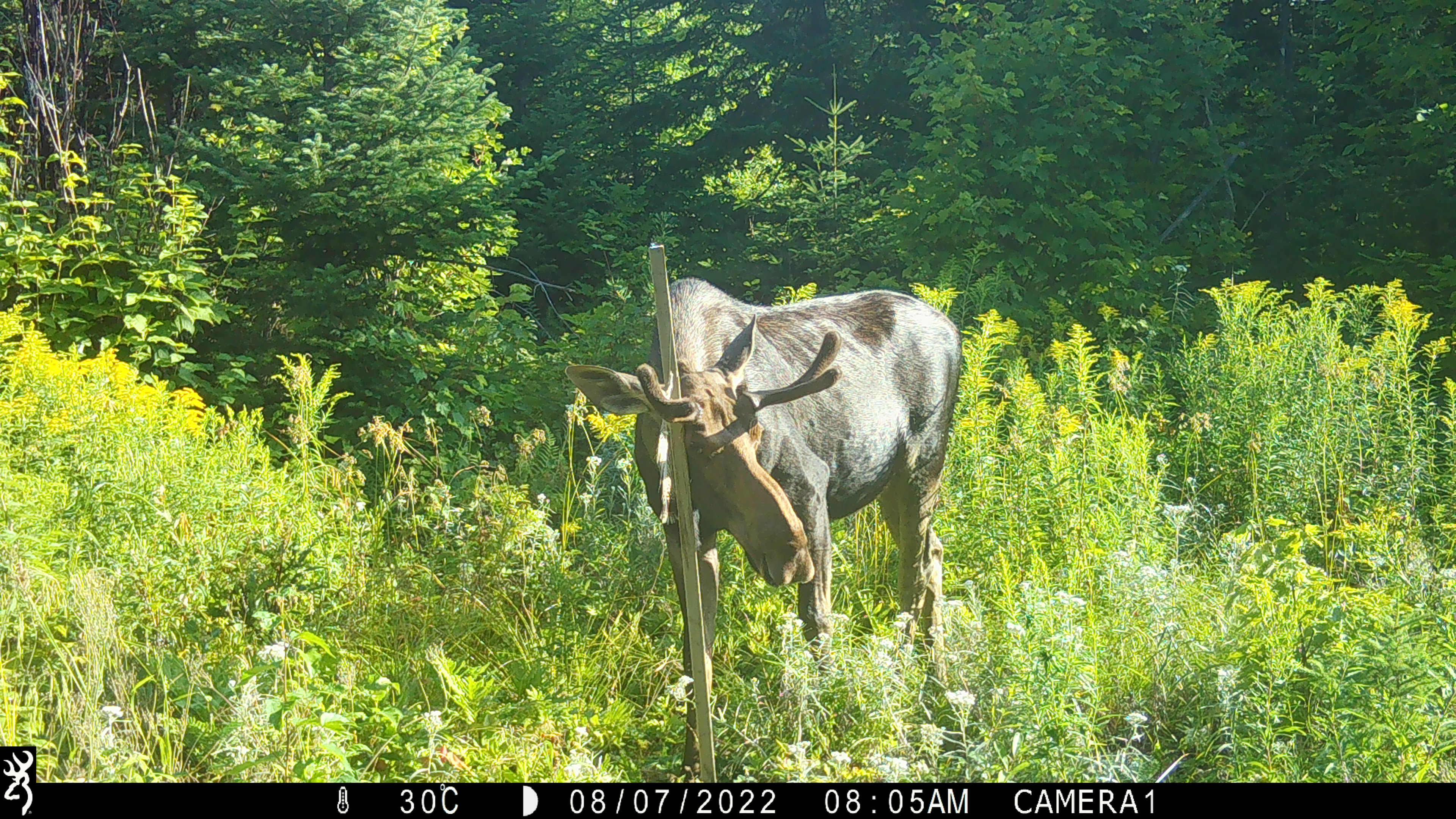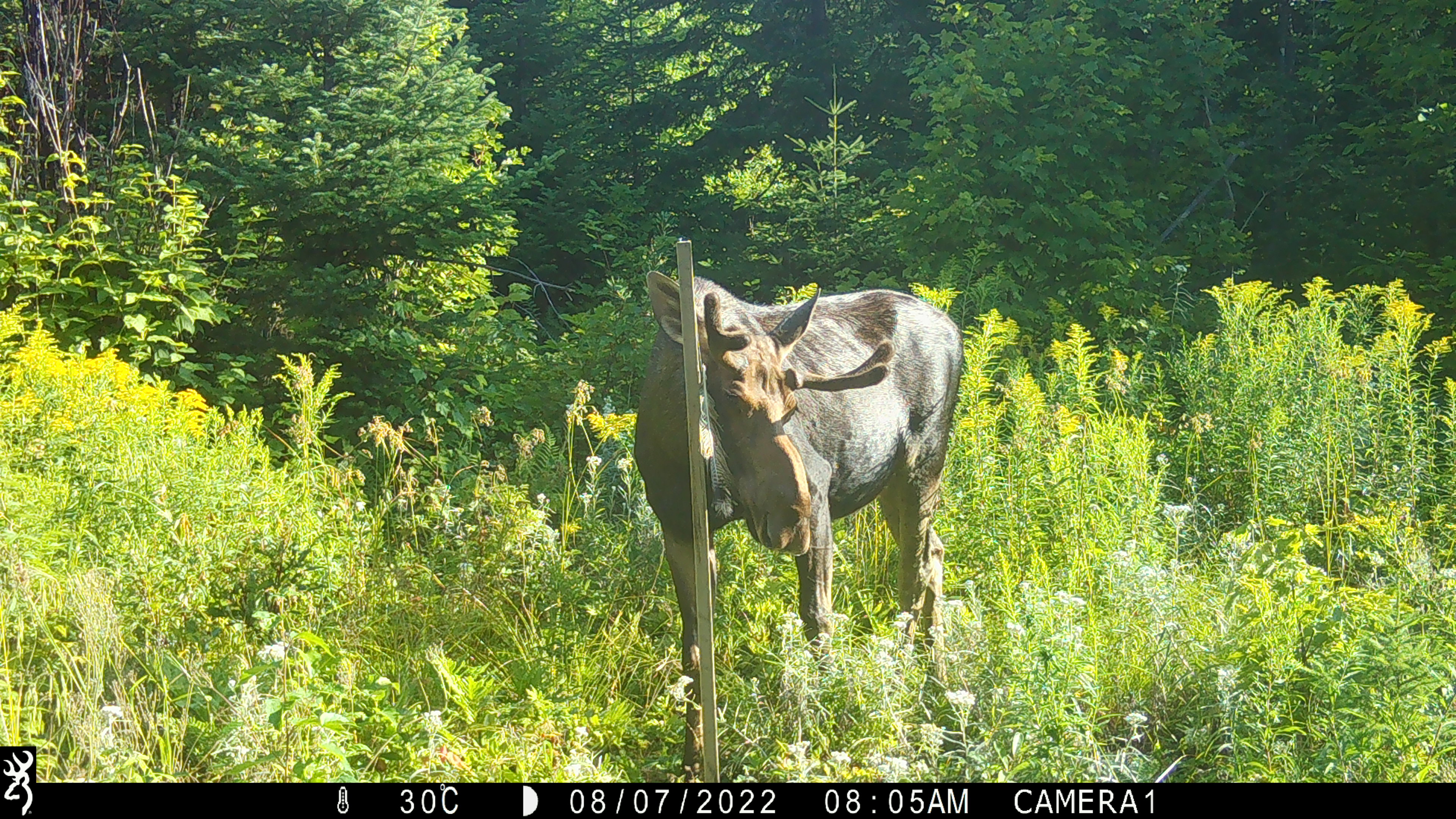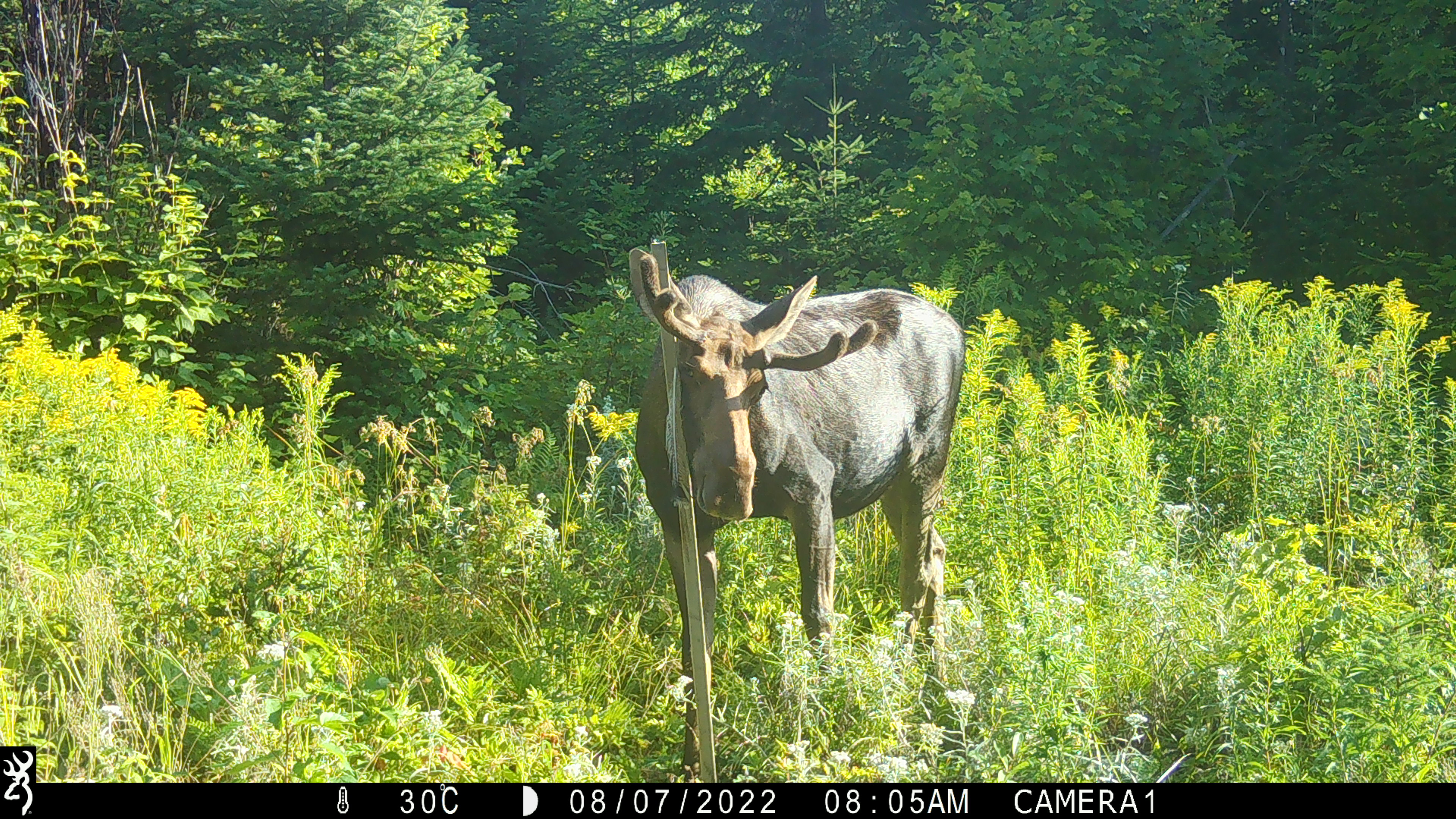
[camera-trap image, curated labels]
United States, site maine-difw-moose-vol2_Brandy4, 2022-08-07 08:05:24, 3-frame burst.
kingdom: Animalia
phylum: Chordata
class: Mammalia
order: Artiodactyla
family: Cervidae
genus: Alces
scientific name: Alces alces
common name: moose